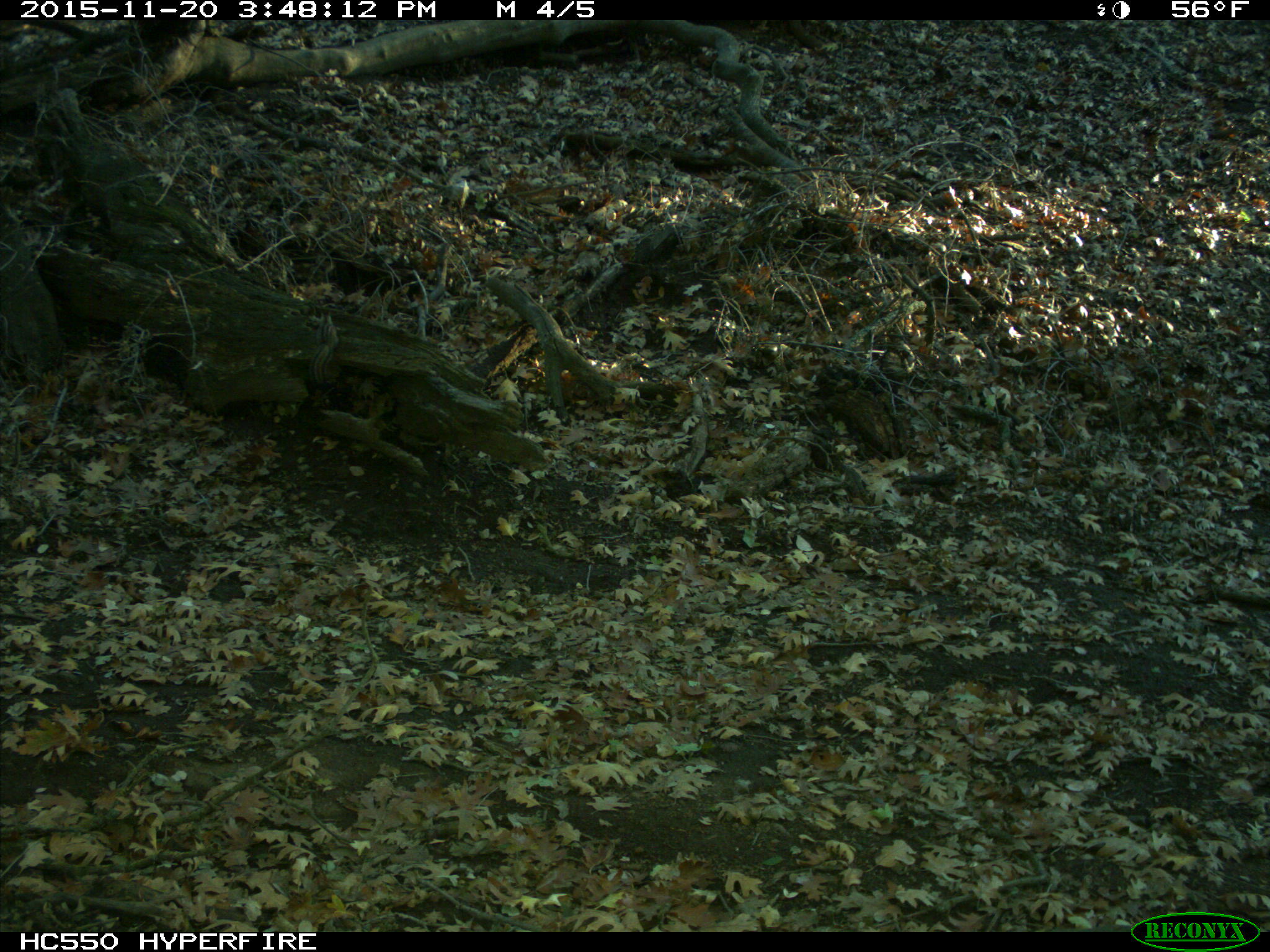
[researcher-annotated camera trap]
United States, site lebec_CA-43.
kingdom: Animalia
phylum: Chordata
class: Mammalia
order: Rodentia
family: Sciuridae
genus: Tamias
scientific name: Tamias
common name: chipmunk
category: unidentified chipmunk